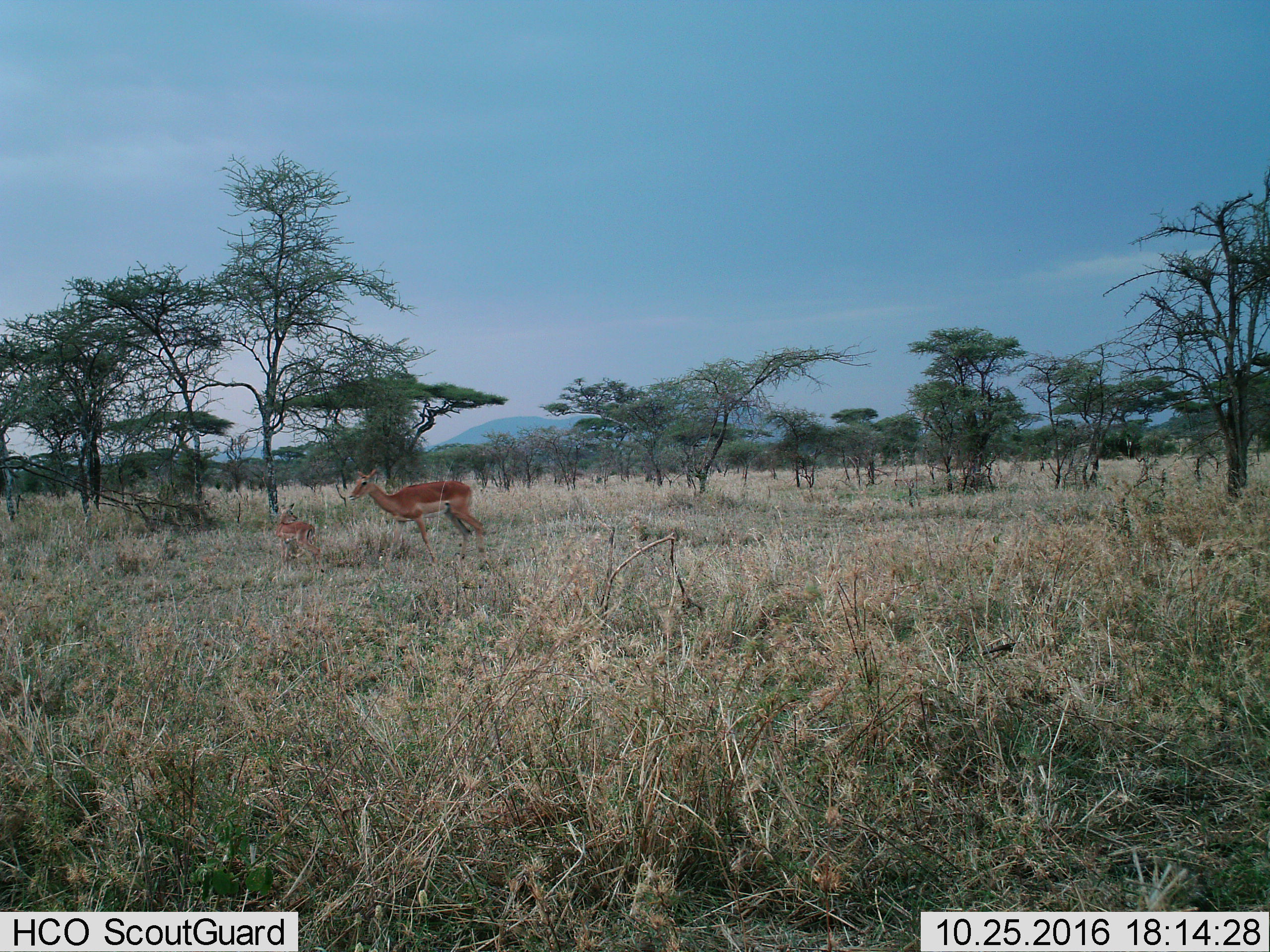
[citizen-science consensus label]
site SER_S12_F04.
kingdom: Animalia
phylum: Chordata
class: Mammalia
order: Artiodactyla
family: Bovidae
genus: Aepyceros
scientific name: Aepyceros melampus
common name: impala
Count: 2.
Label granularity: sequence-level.